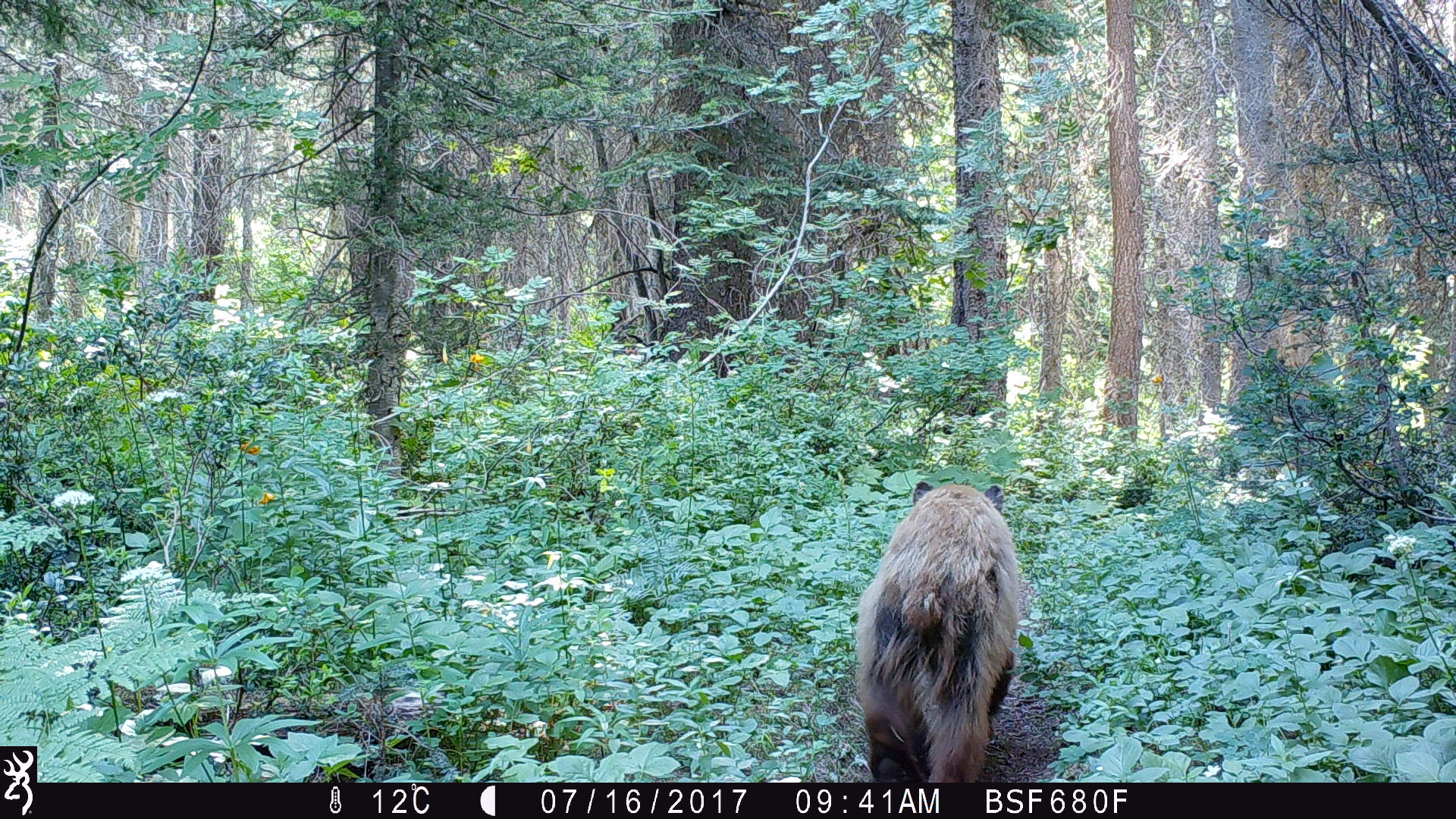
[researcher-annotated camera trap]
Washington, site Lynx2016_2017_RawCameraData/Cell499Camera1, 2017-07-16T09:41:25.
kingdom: Animalia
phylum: Chordata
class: Mammalia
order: Carnivora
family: Ursidae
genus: Ursus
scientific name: Ursus americanus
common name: american black bear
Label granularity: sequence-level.